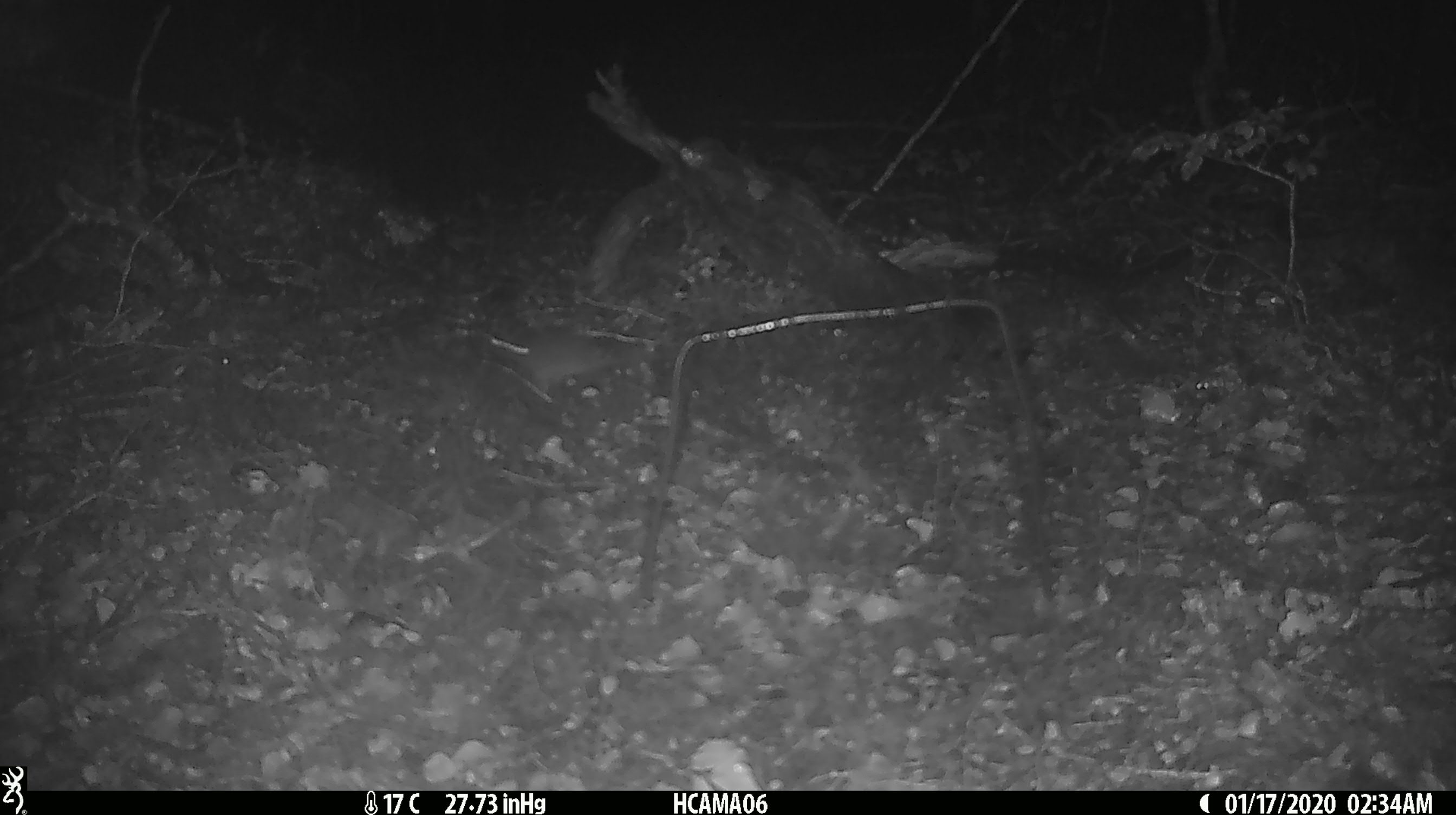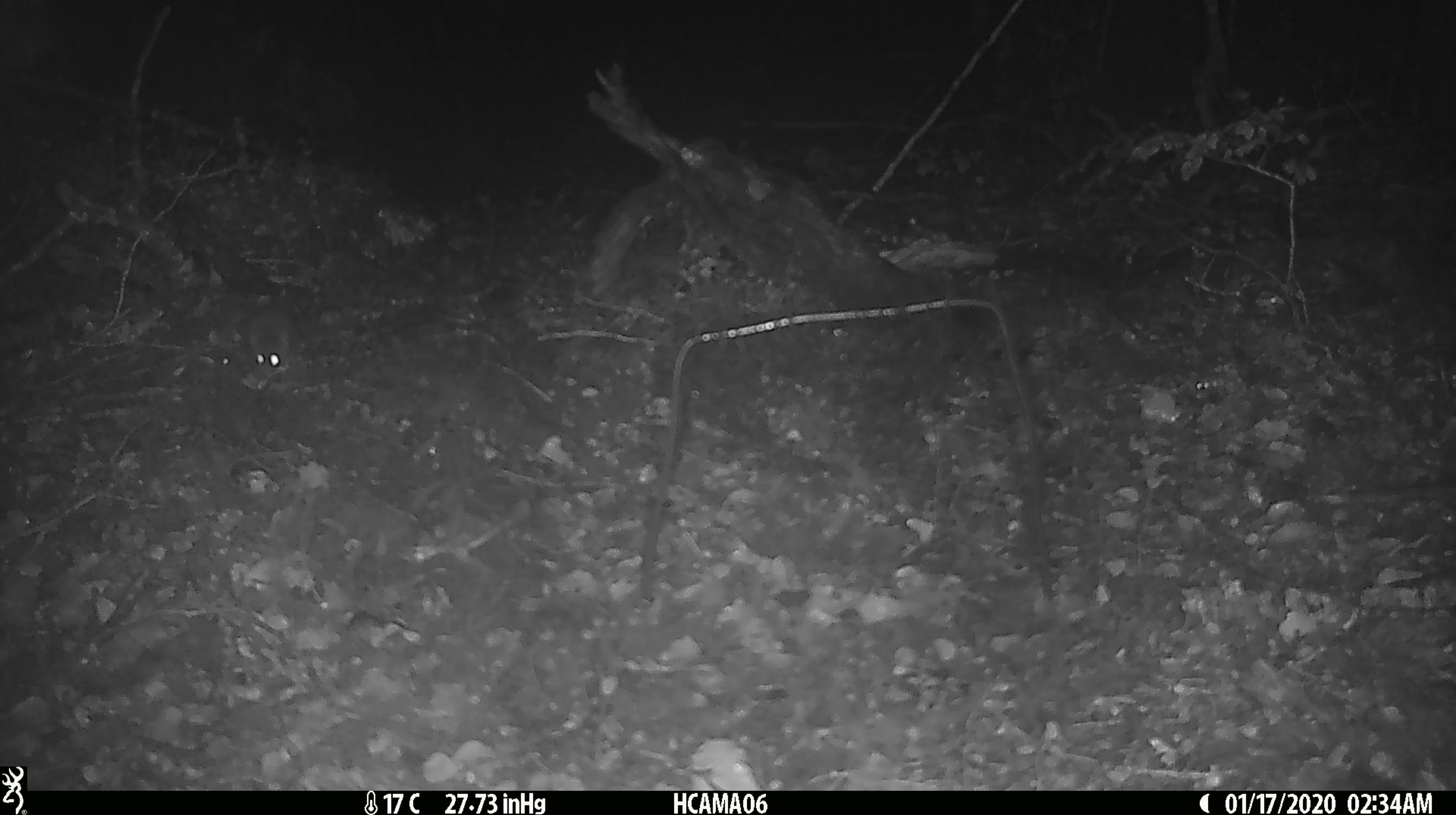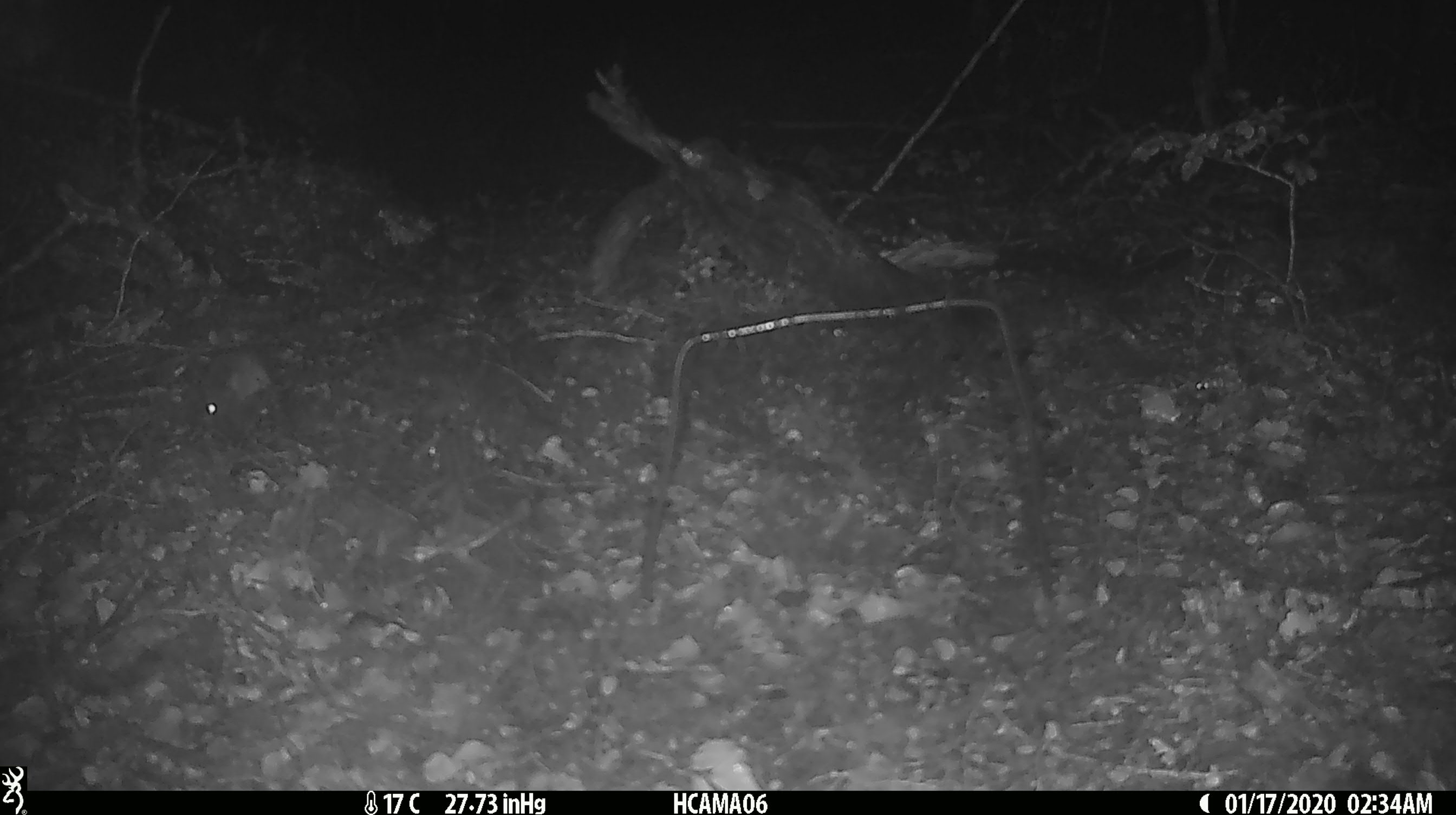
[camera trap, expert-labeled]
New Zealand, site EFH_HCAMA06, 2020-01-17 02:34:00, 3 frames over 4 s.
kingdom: Animalia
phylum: Chordata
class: Mammalia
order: Rodentia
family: Muridae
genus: Mus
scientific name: Mus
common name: mouse